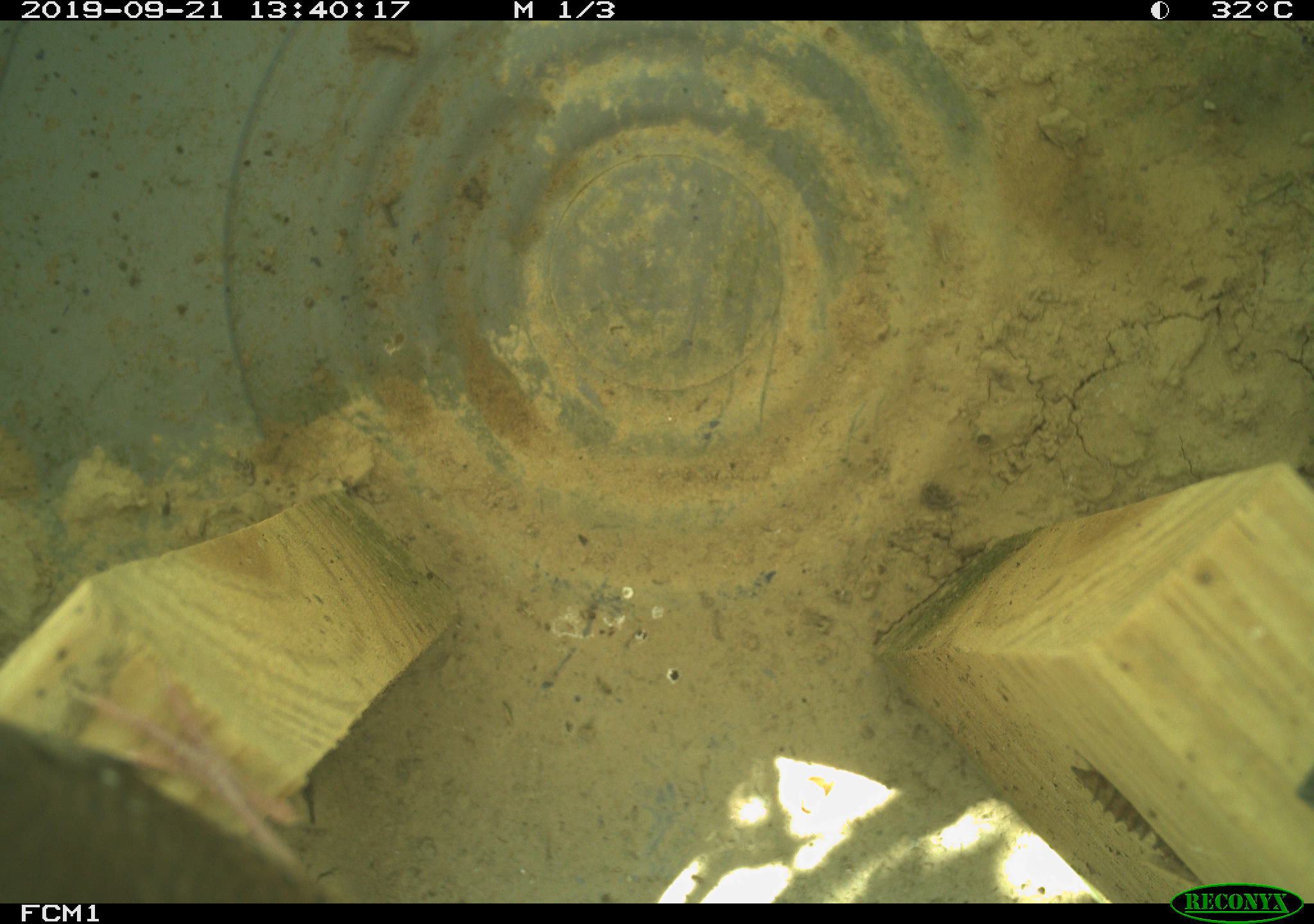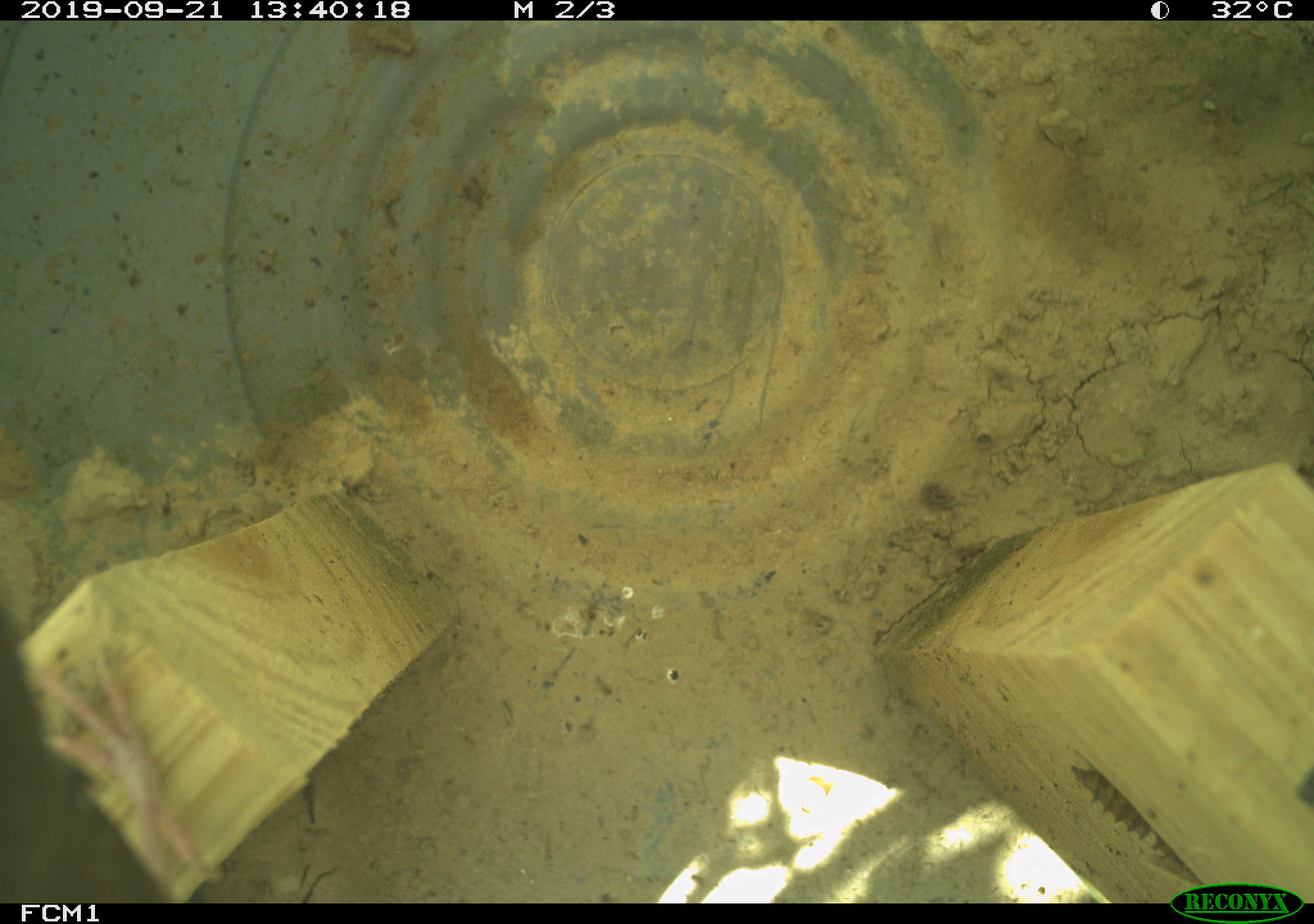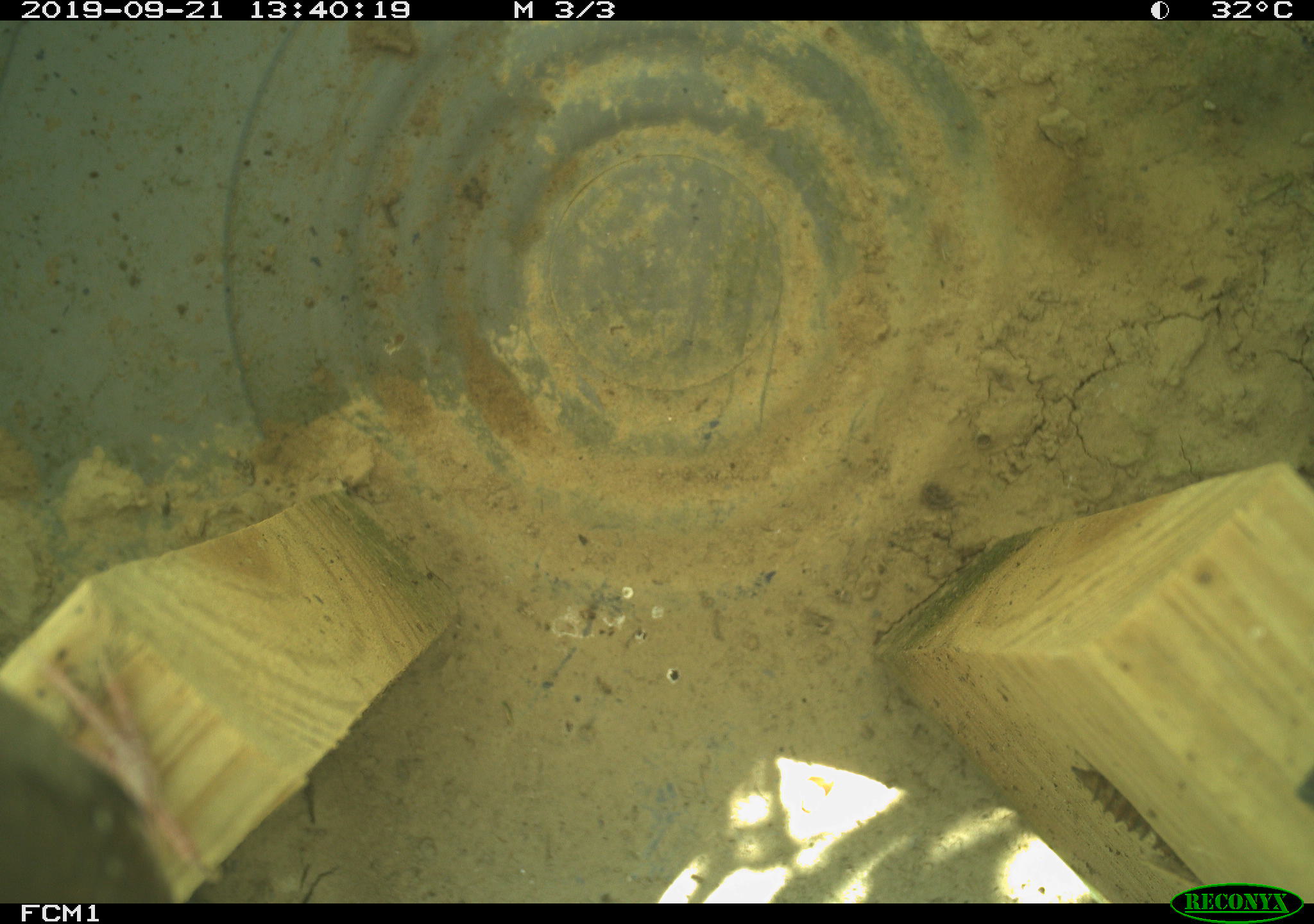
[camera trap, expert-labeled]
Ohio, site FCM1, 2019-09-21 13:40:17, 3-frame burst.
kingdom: Animalia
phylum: Chordata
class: Aves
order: Passeriformes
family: Troglodytidae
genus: Troglodytes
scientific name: Troglodytes aedon aedon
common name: northern house wren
Northern house wren (Troglodytes aedon aedon).